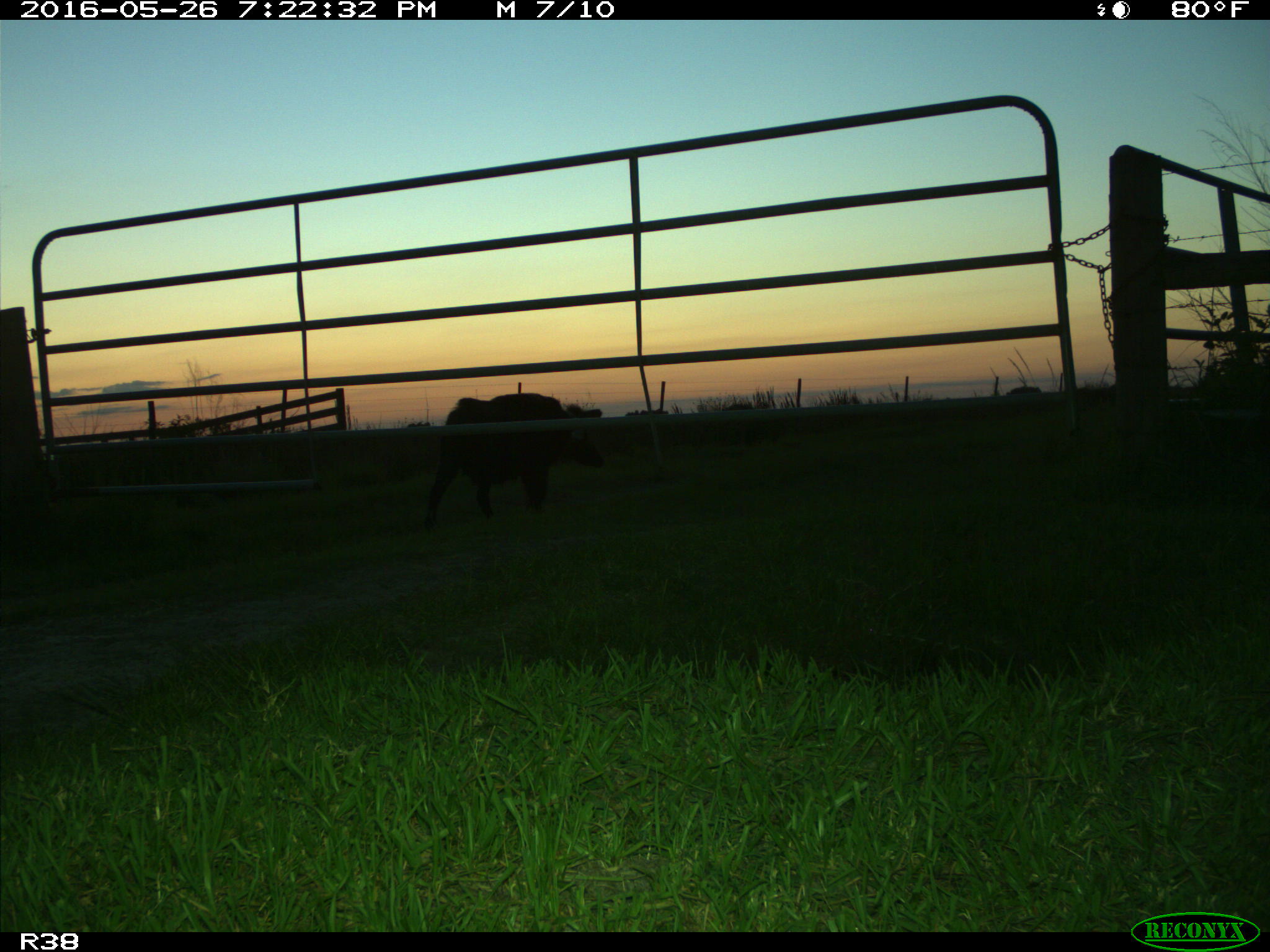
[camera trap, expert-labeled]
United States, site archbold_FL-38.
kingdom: Animalia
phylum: Chordata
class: Mammalia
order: Artiodactyla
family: Suidae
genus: Sus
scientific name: Sus scrofa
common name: wild boar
Sus scrofa (wild boar).